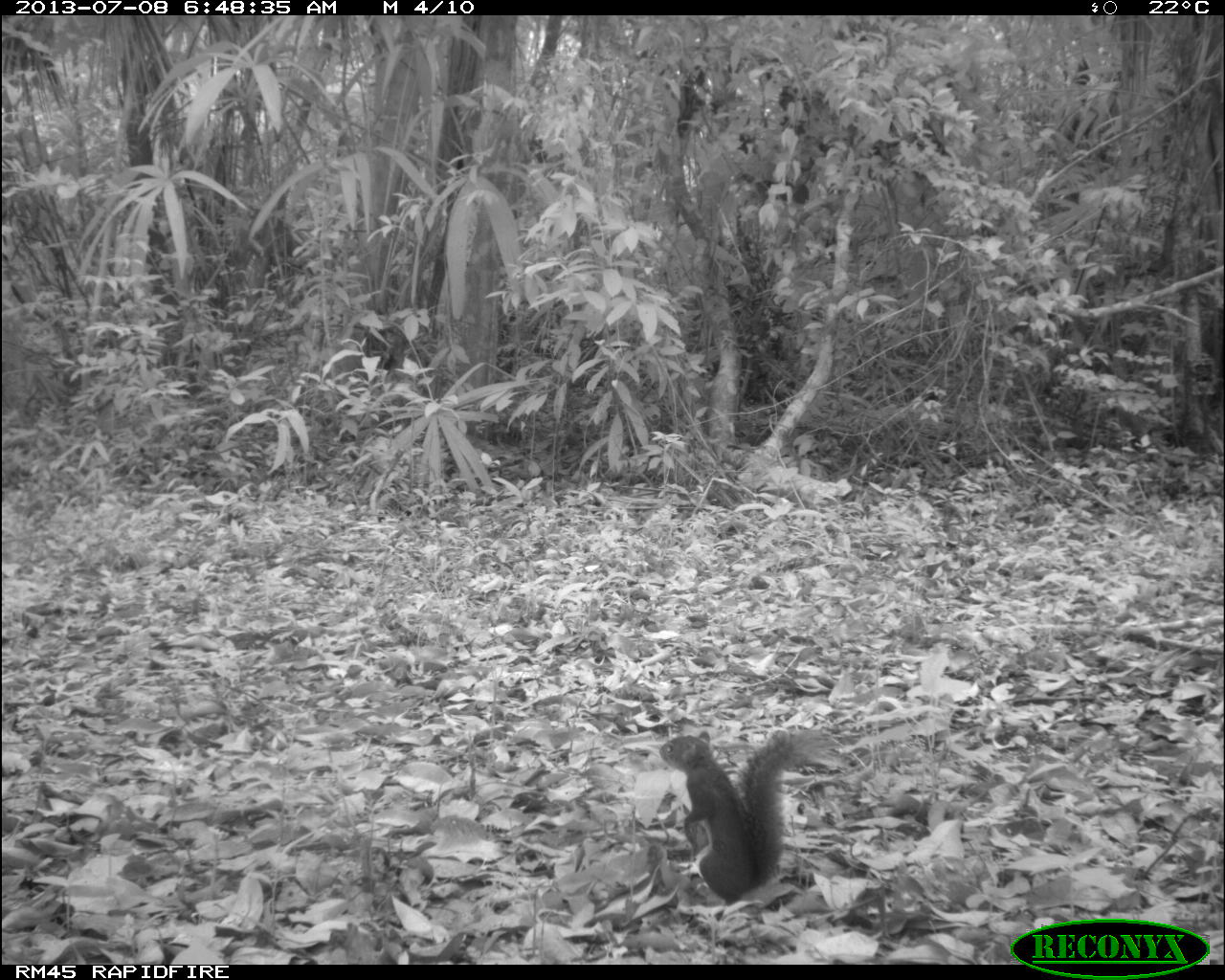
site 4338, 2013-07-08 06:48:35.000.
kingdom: Animalia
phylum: Chordata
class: Mammalia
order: Rodentia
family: Sciuridae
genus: Sciurus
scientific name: Sciurus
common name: squirrel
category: sciurus sp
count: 1